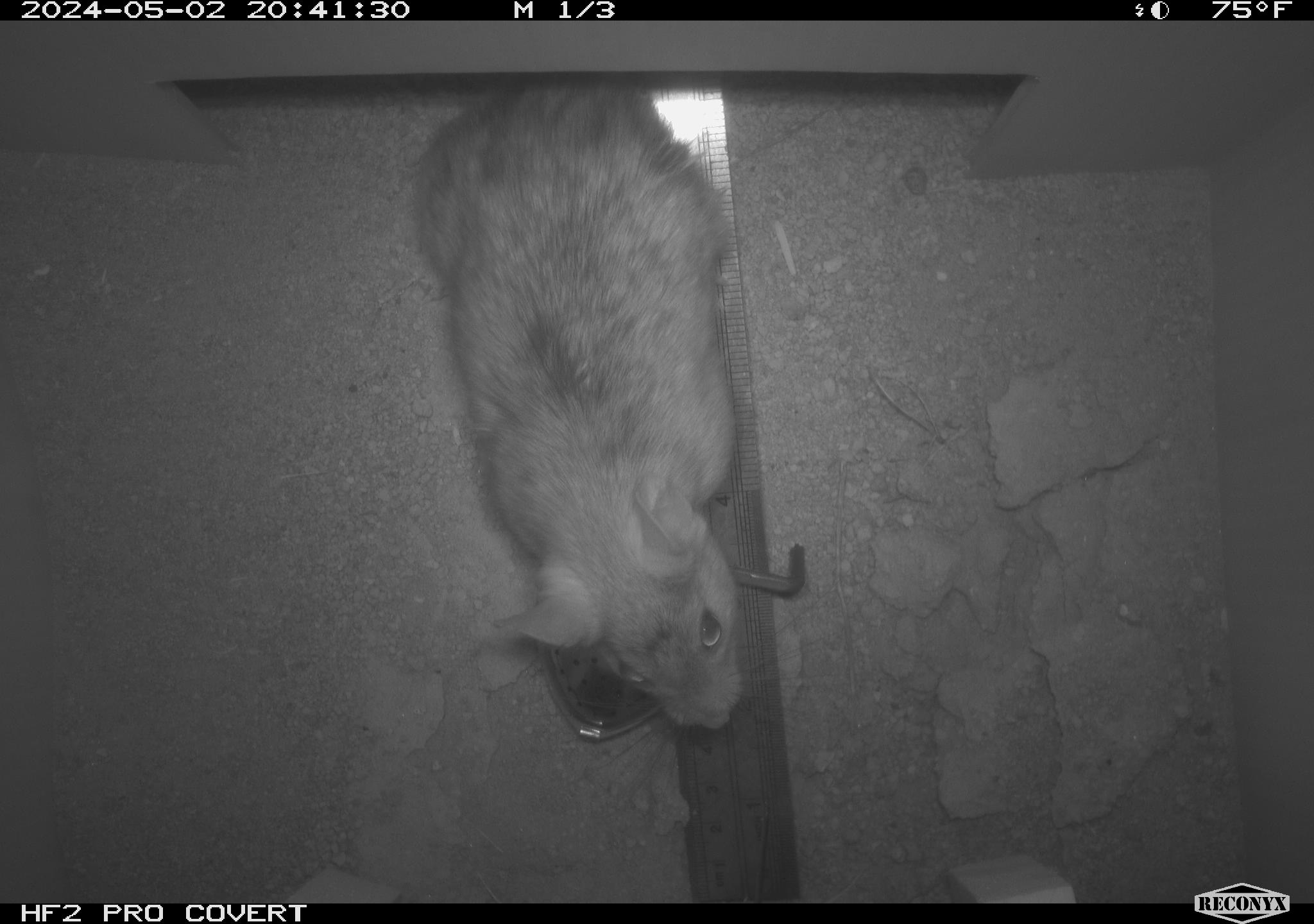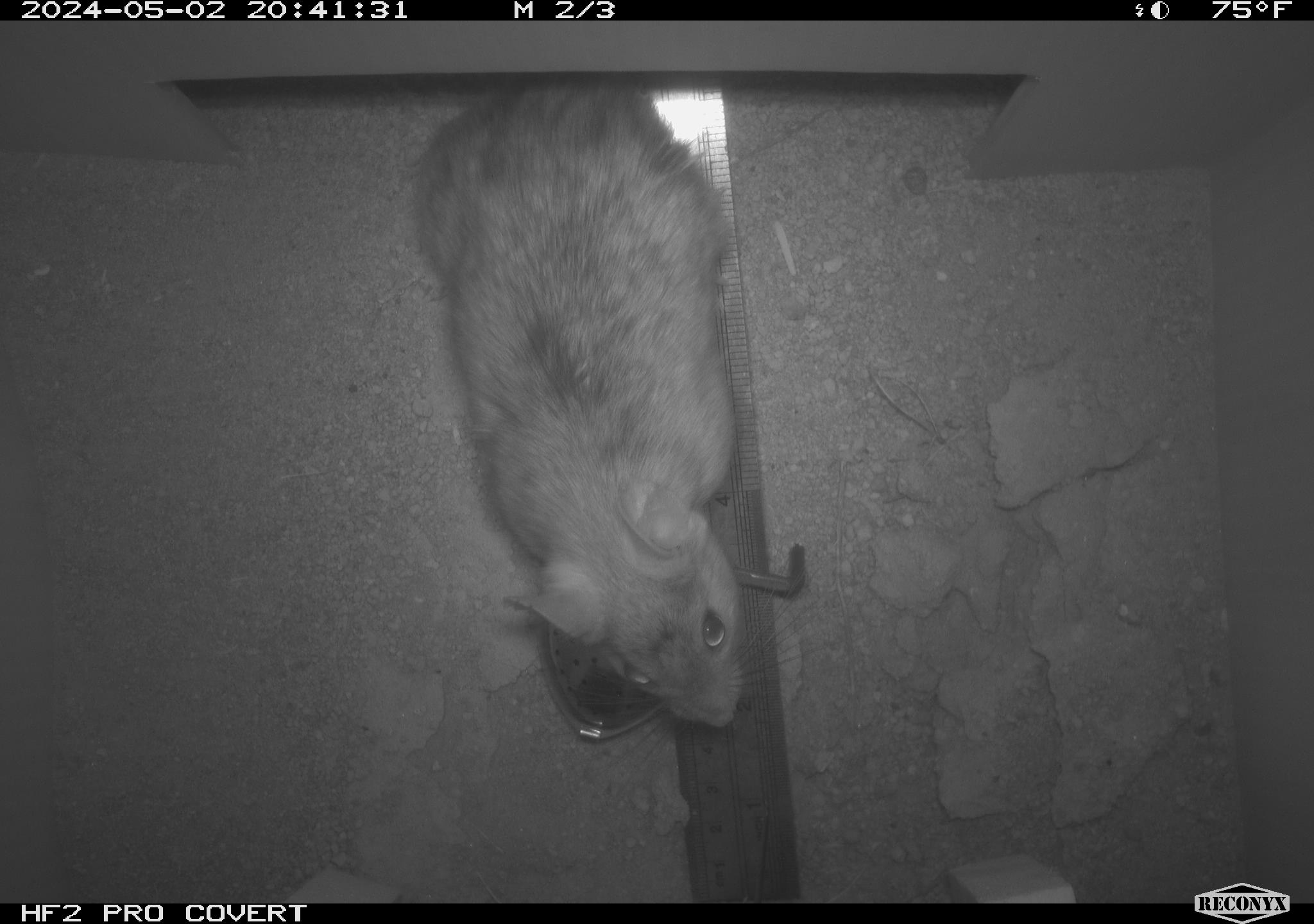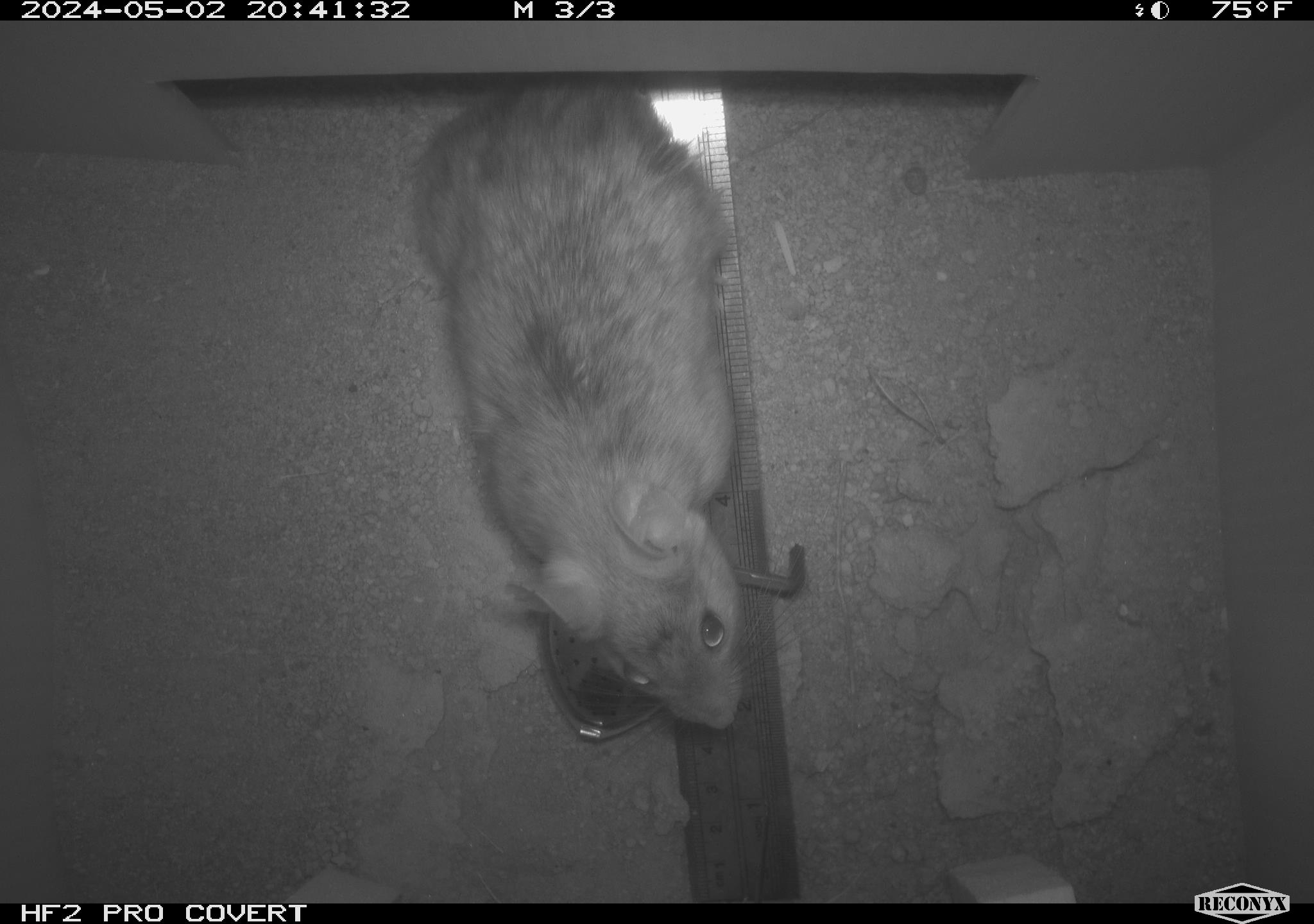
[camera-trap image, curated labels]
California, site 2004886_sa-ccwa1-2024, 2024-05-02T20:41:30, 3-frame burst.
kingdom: Animalia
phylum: Chordata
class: Mammalia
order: Rodentia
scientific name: Rodentia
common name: woodrat or rat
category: woodrat or rat species